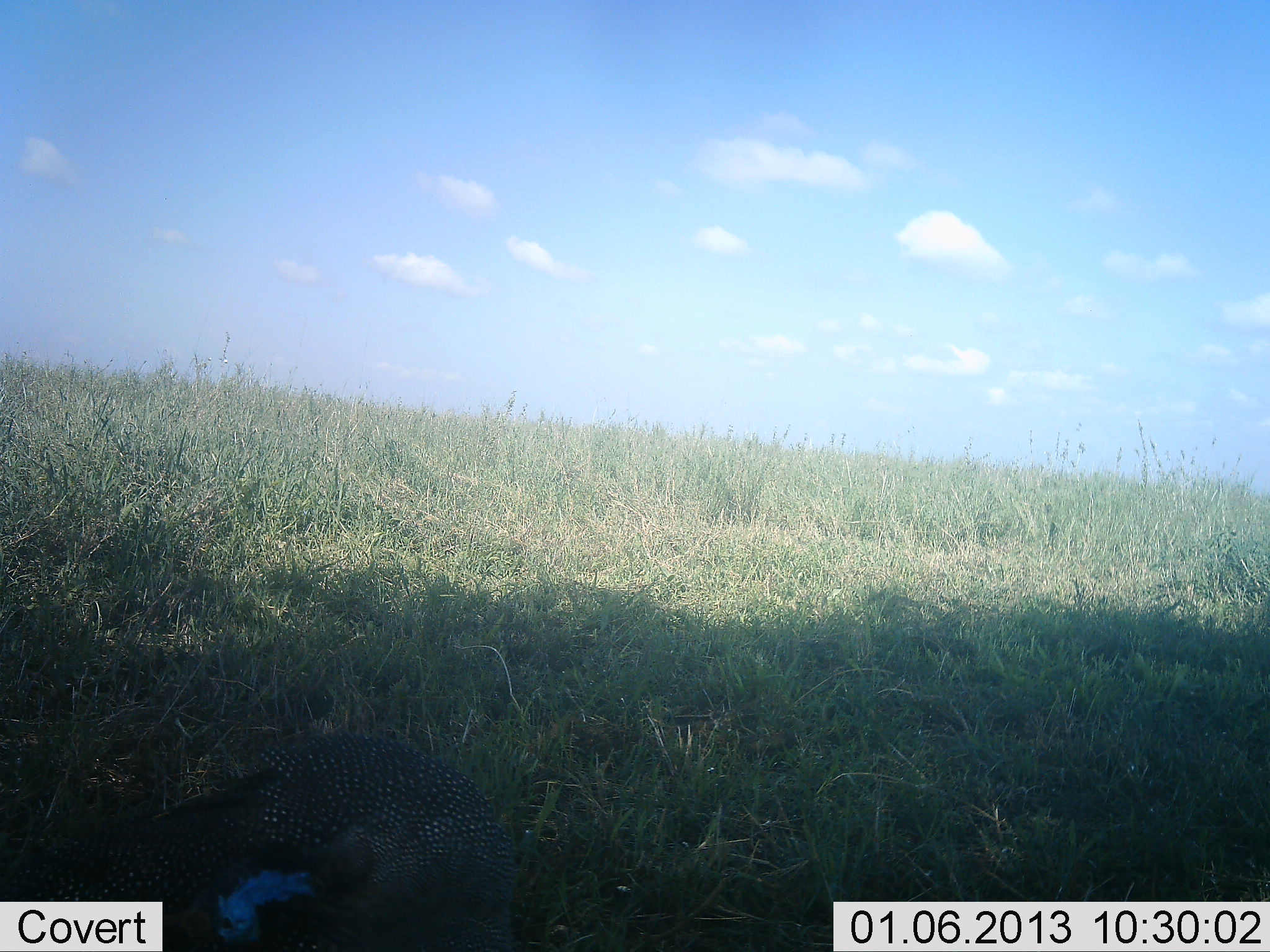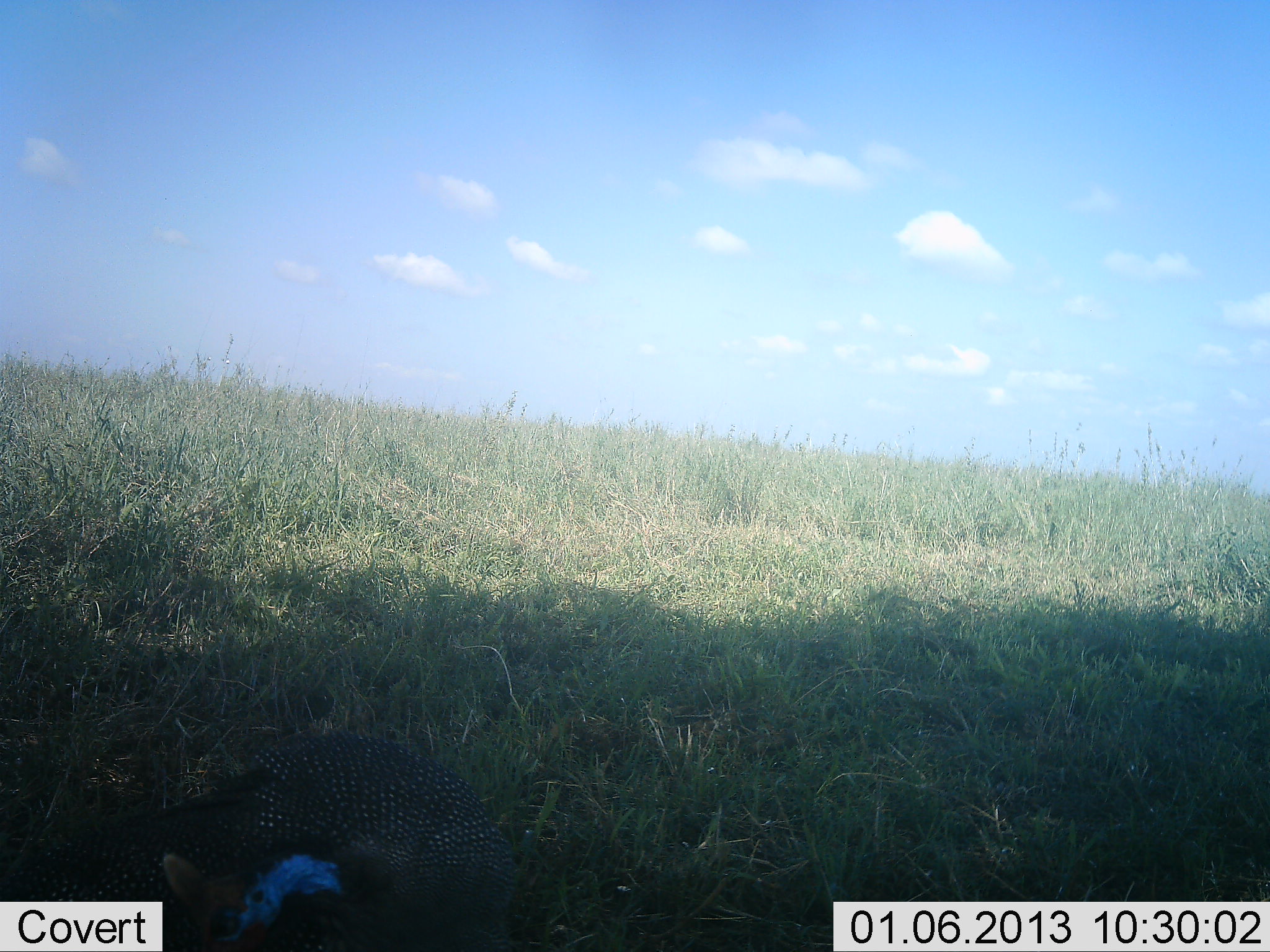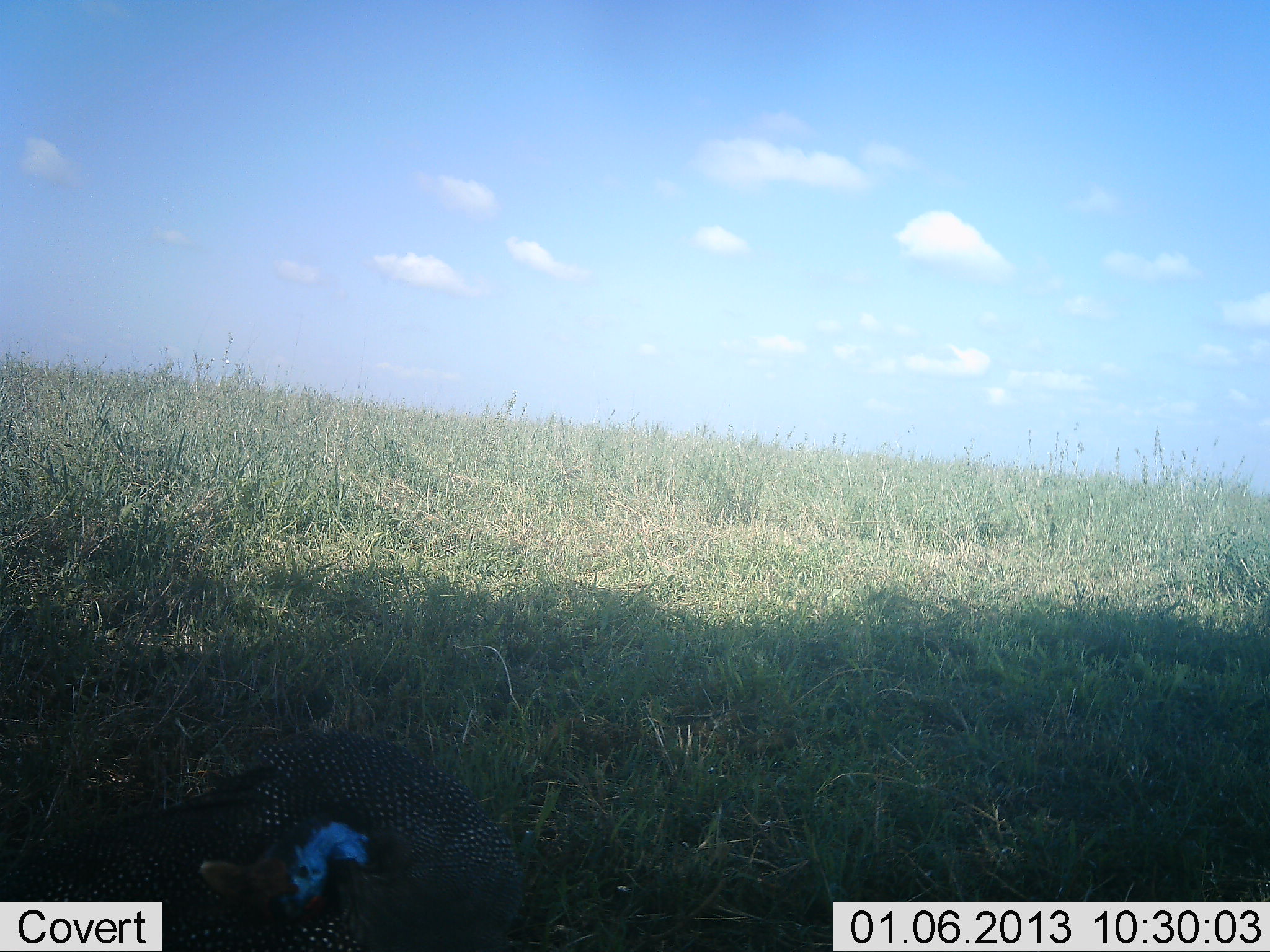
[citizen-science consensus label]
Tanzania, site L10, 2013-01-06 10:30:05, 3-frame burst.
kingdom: Animalia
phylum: Chordata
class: Aves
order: Galliformes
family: Numididae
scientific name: Numididae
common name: guinea fowl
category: guineafowl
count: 1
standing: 33%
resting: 12%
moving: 25%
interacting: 0%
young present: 0%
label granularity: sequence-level